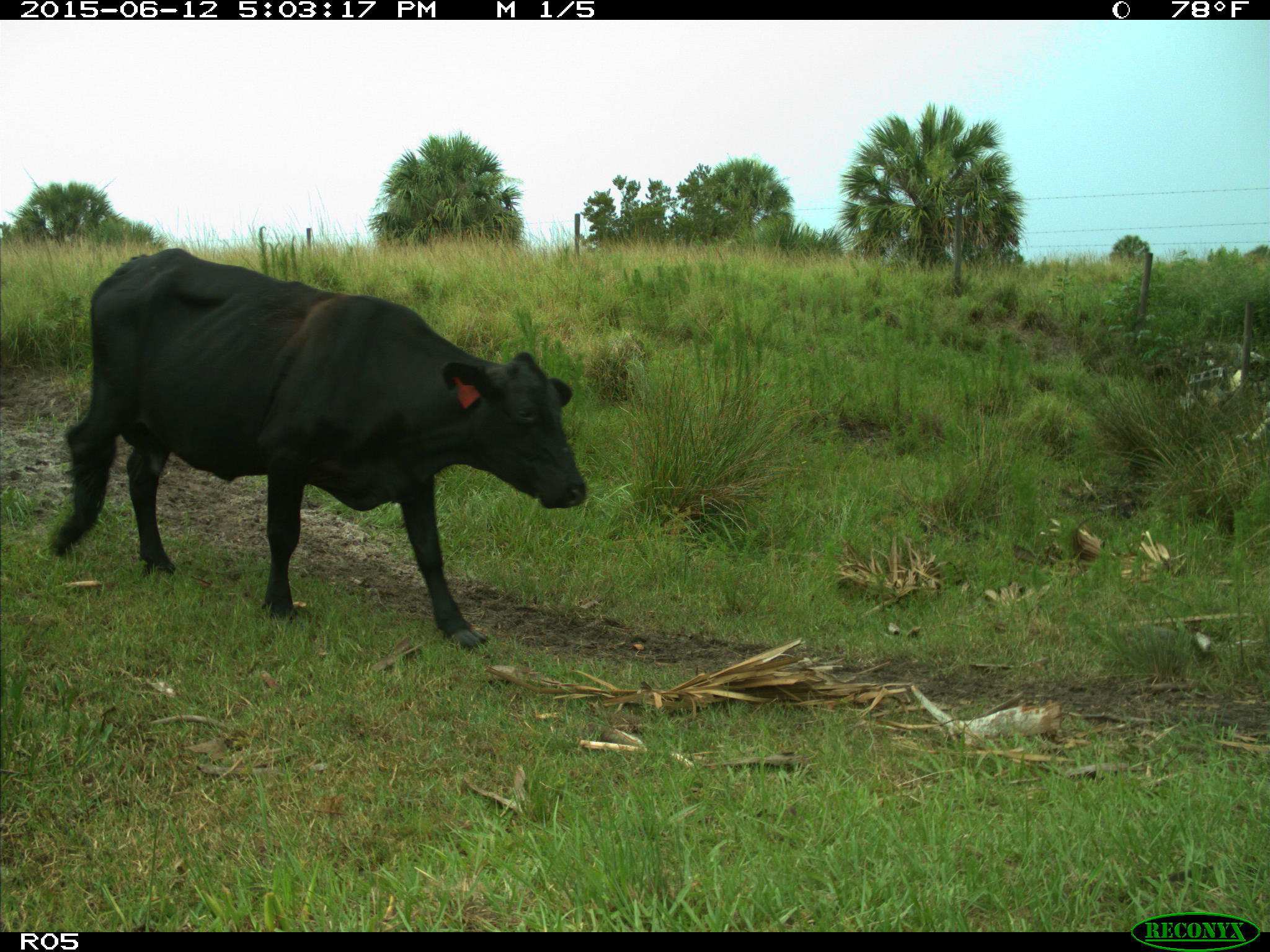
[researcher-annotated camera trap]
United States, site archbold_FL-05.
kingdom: Animalia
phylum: Chordata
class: Mammalia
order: Artiodactyla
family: Bovidae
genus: Bos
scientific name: Bos taurus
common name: domestic cow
Bos taurus (domestic cow).